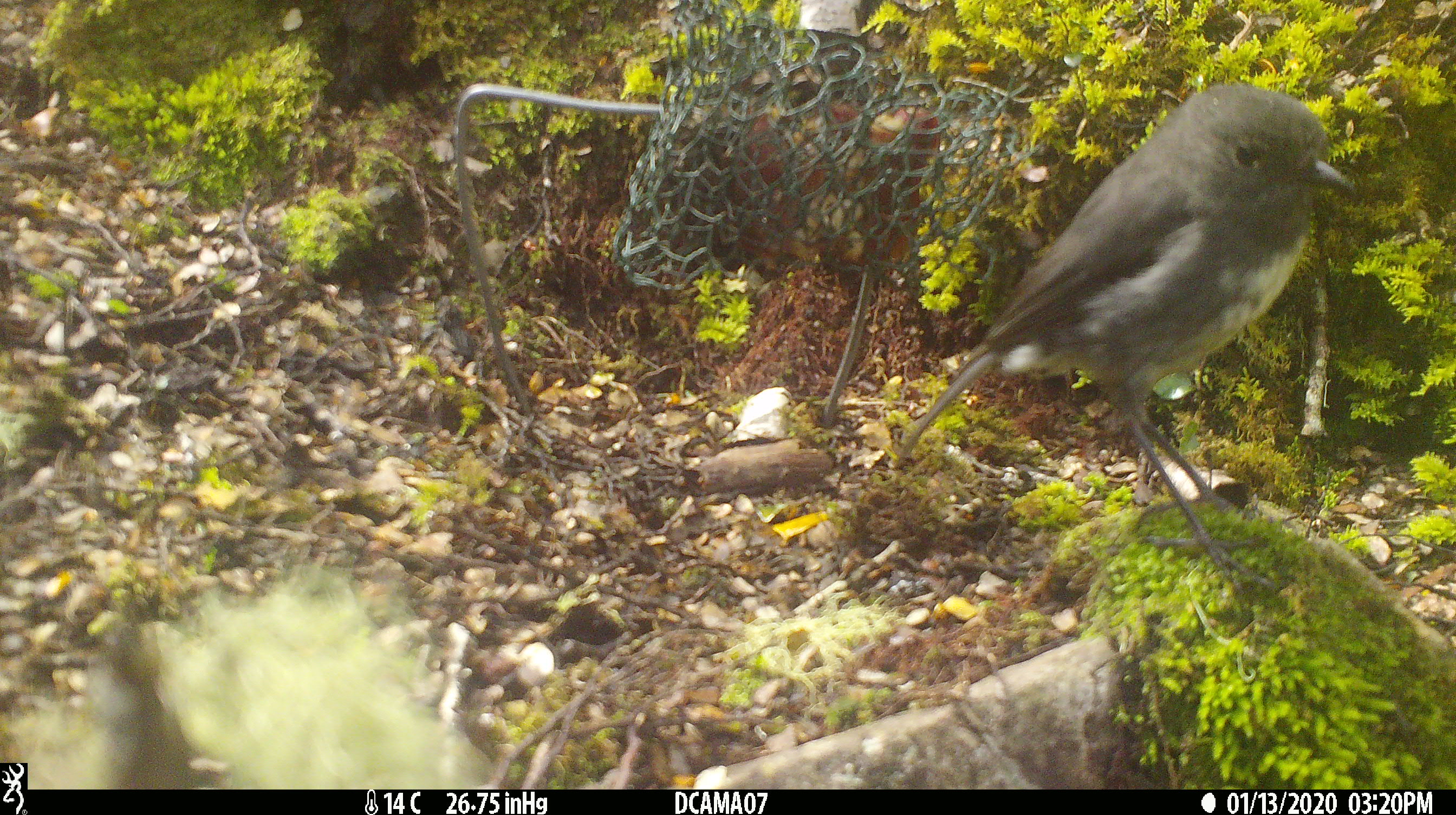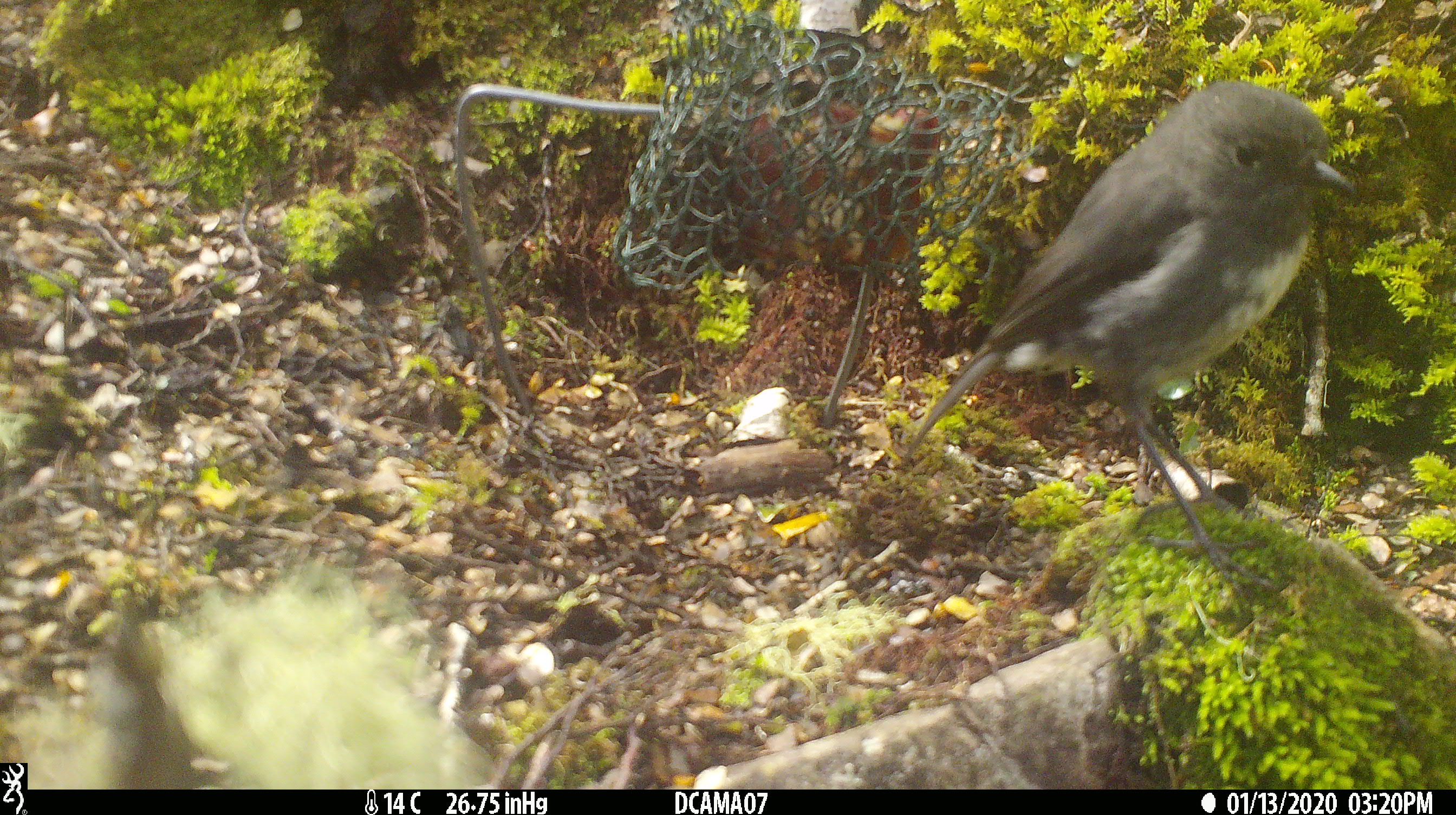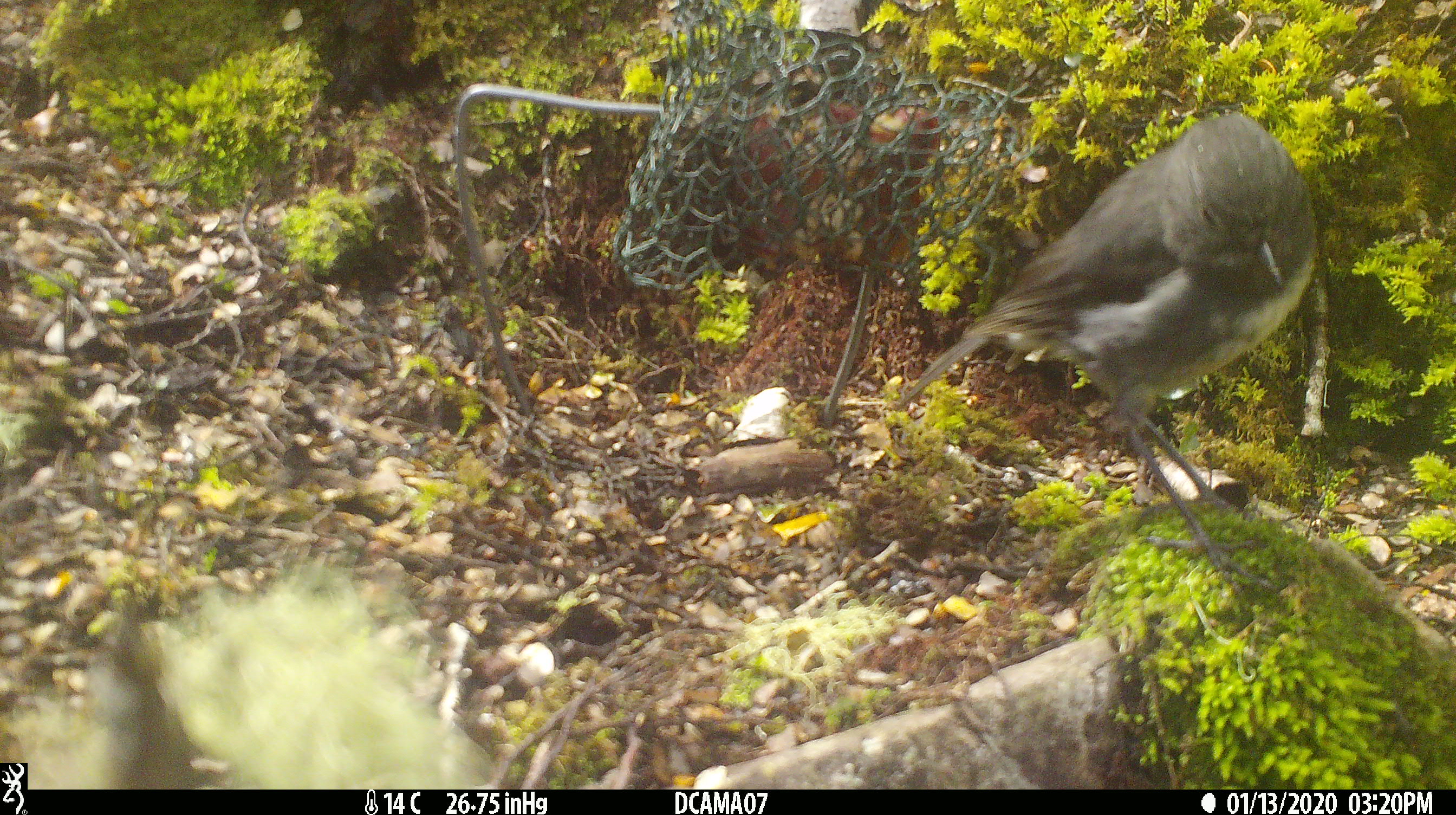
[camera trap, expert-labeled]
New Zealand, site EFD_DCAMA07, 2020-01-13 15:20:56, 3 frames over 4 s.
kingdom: Animalia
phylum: Chordata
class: Aves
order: Passeriformes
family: Petroicidae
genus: Petroica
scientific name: Petroica australis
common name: new zealand robin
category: robin